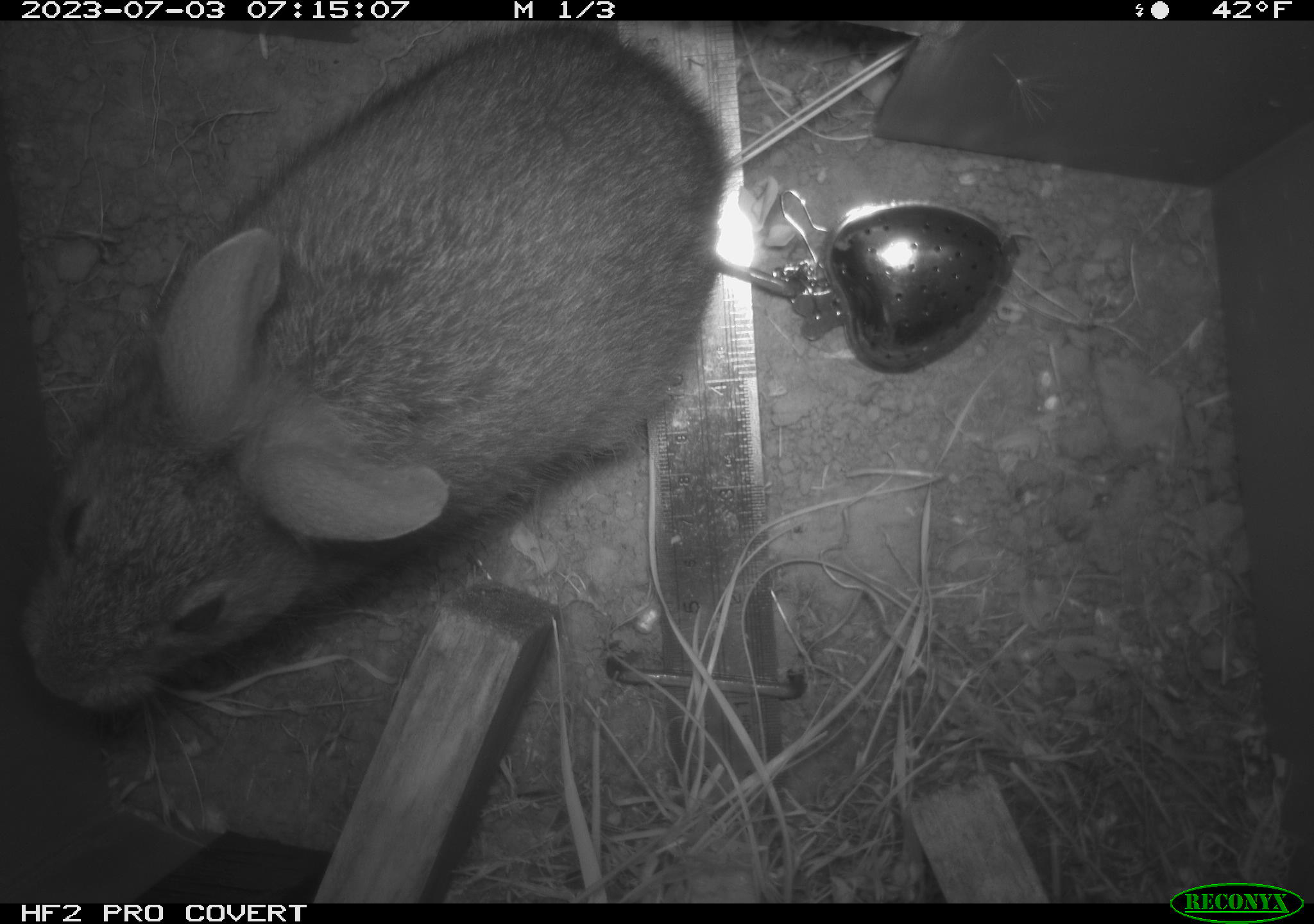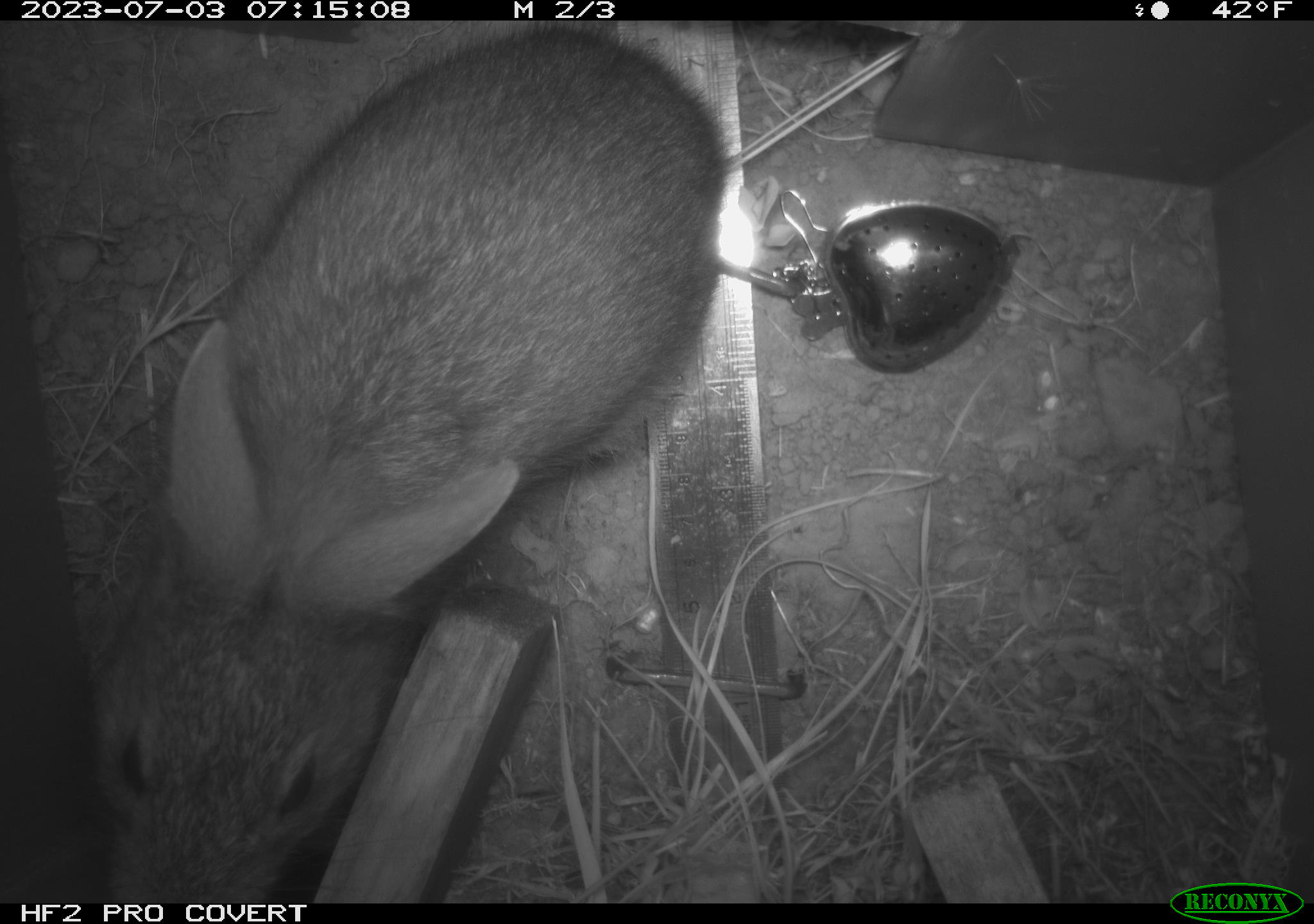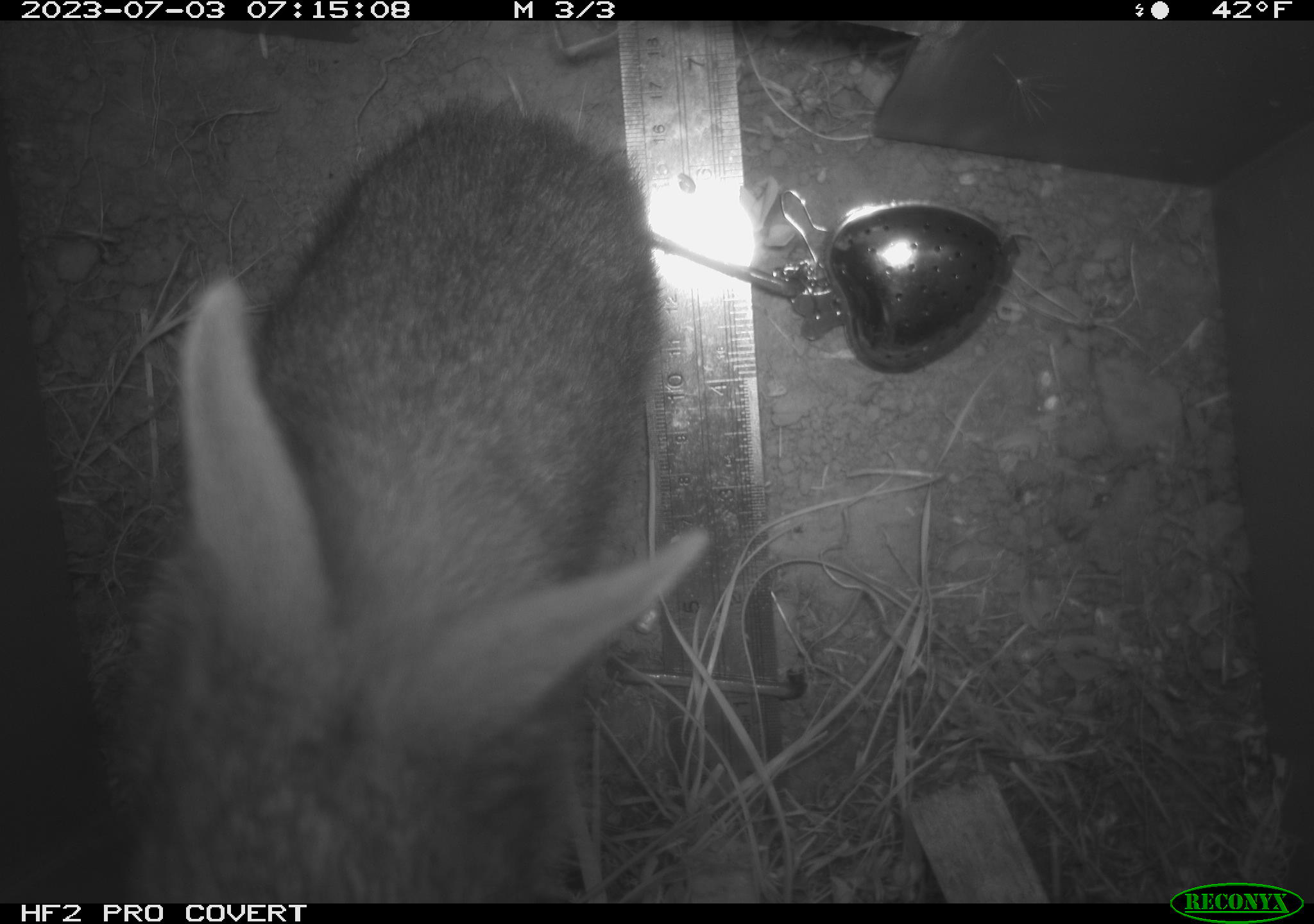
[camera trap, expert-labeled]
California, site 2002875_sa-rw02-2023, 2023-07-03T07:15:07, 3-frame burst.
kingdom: Animalia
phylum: Chordata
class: Mammalia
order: Lagomorpha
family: Leporidae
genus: Sylvilagus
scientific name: Sylvilagus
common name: cottontail rabbits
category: sylvilagus species